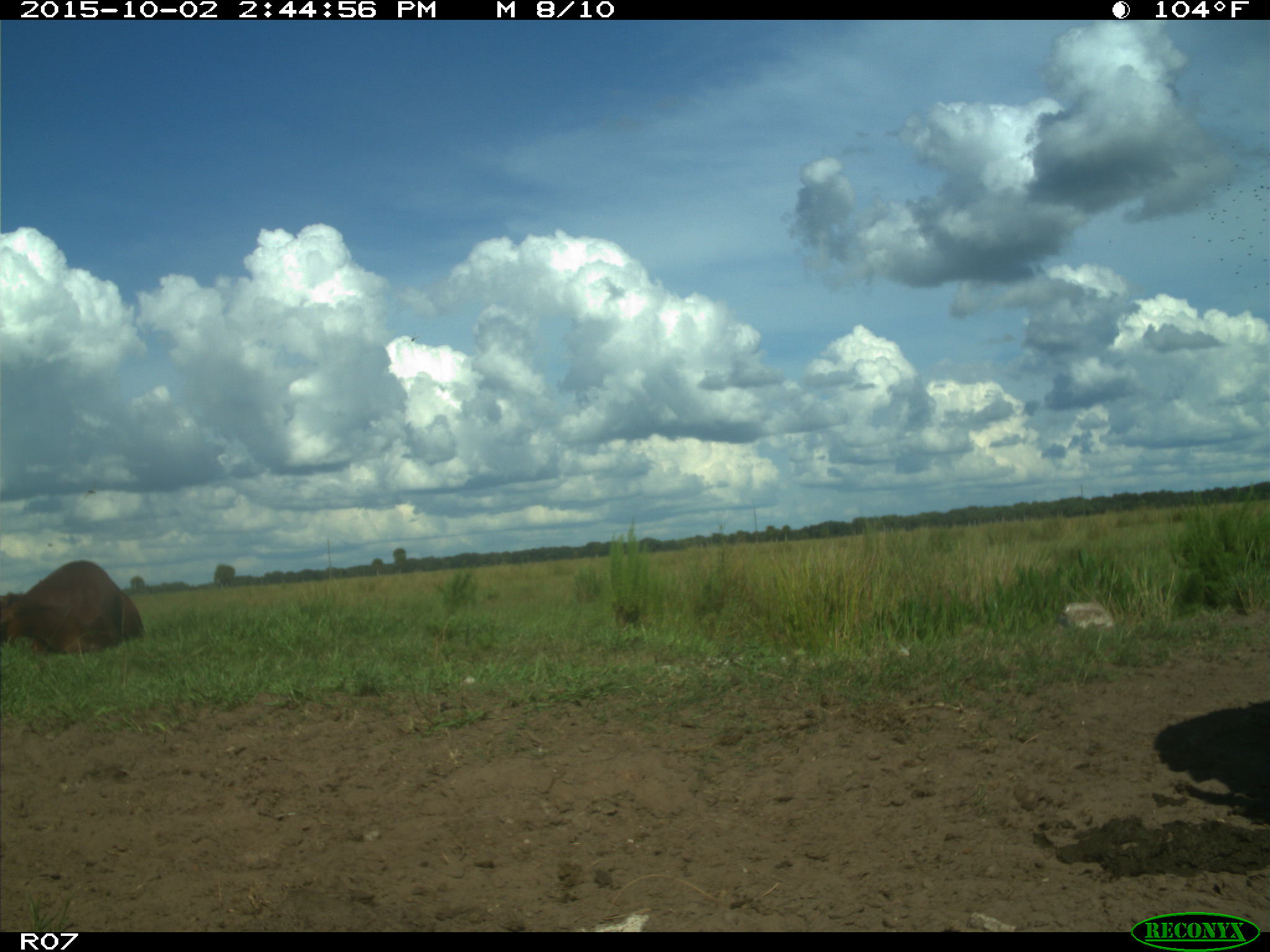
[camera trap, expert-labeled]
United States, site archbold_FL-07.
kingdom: Animalia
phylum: Chordata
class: Mammalia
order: Artiodactyla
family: Bovidae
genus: Bos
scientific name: Bos taurus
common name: domestic cow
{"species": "Bos taurus (domestic cow)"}